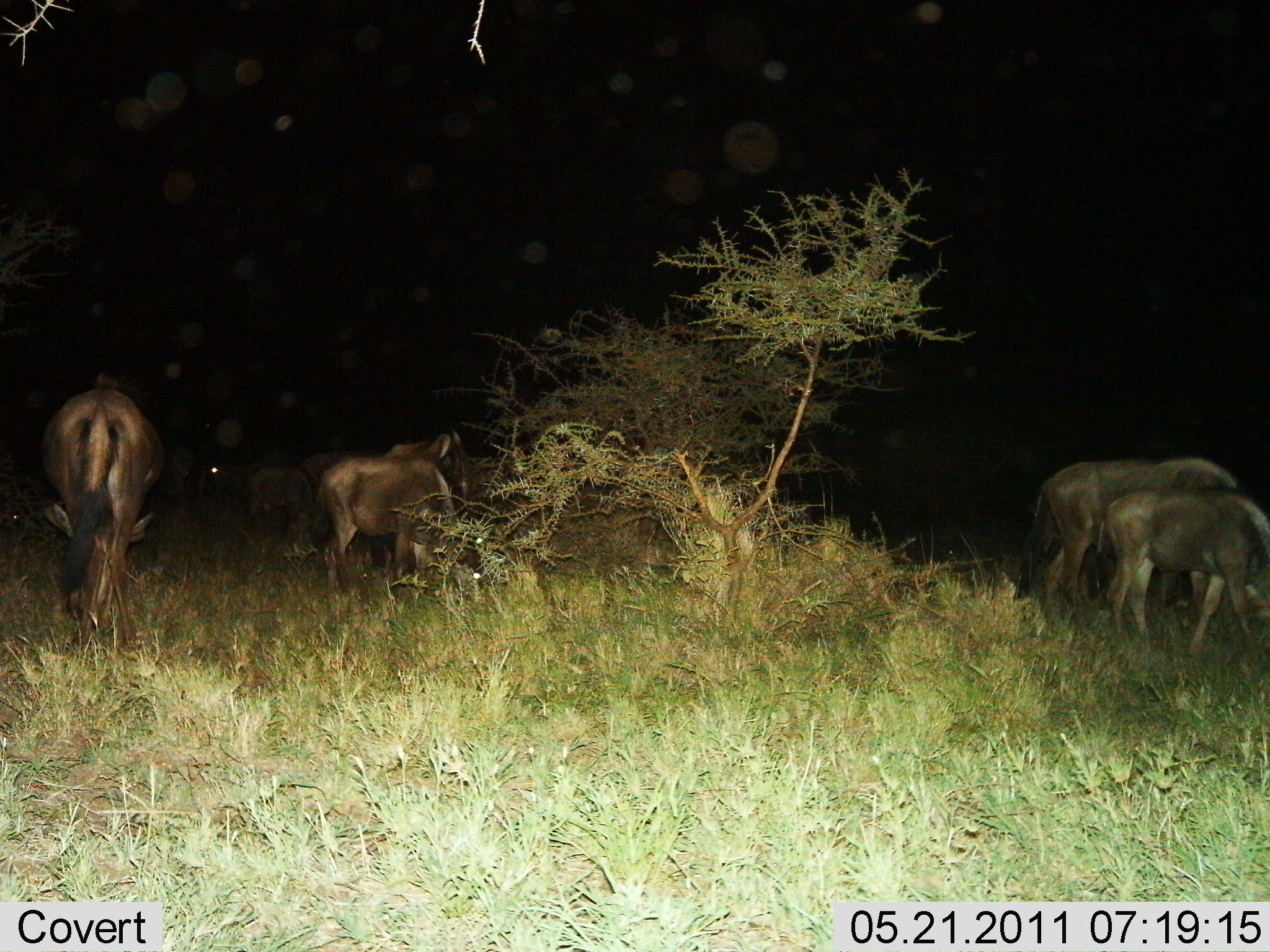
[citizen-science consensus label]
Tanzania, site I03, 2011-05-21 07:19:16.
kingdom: Animalia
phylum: Chordata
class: Mammalia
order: Artiodactyla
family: Bovidae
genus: Connochaetes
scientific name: Connochaetes taurinus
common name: blue wildebeest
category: wildebeest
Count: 6.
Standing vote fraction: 45%.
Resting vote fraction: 9%.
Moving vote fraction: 9%.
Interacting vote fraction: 9%.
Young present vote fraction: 36%.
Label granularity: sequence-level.